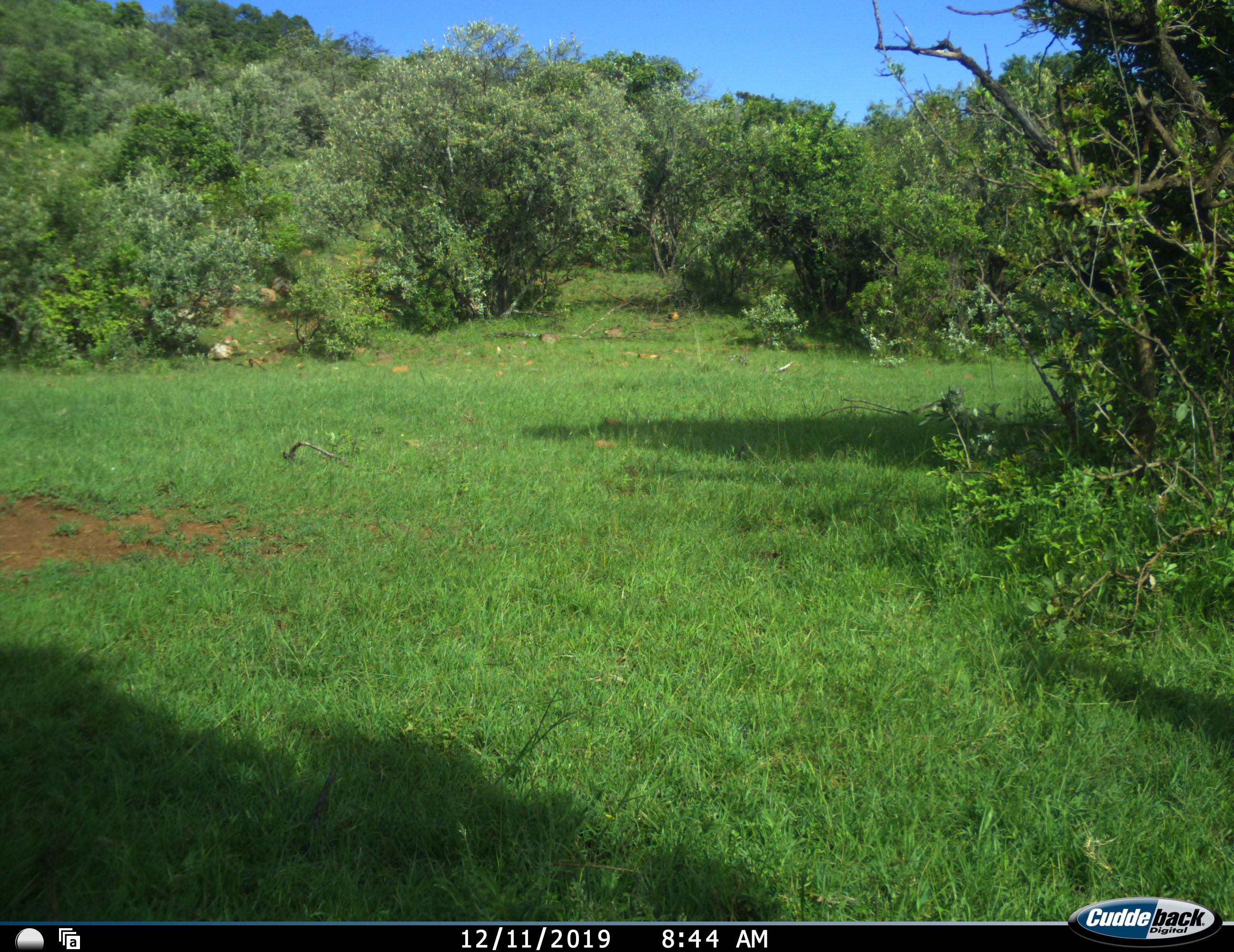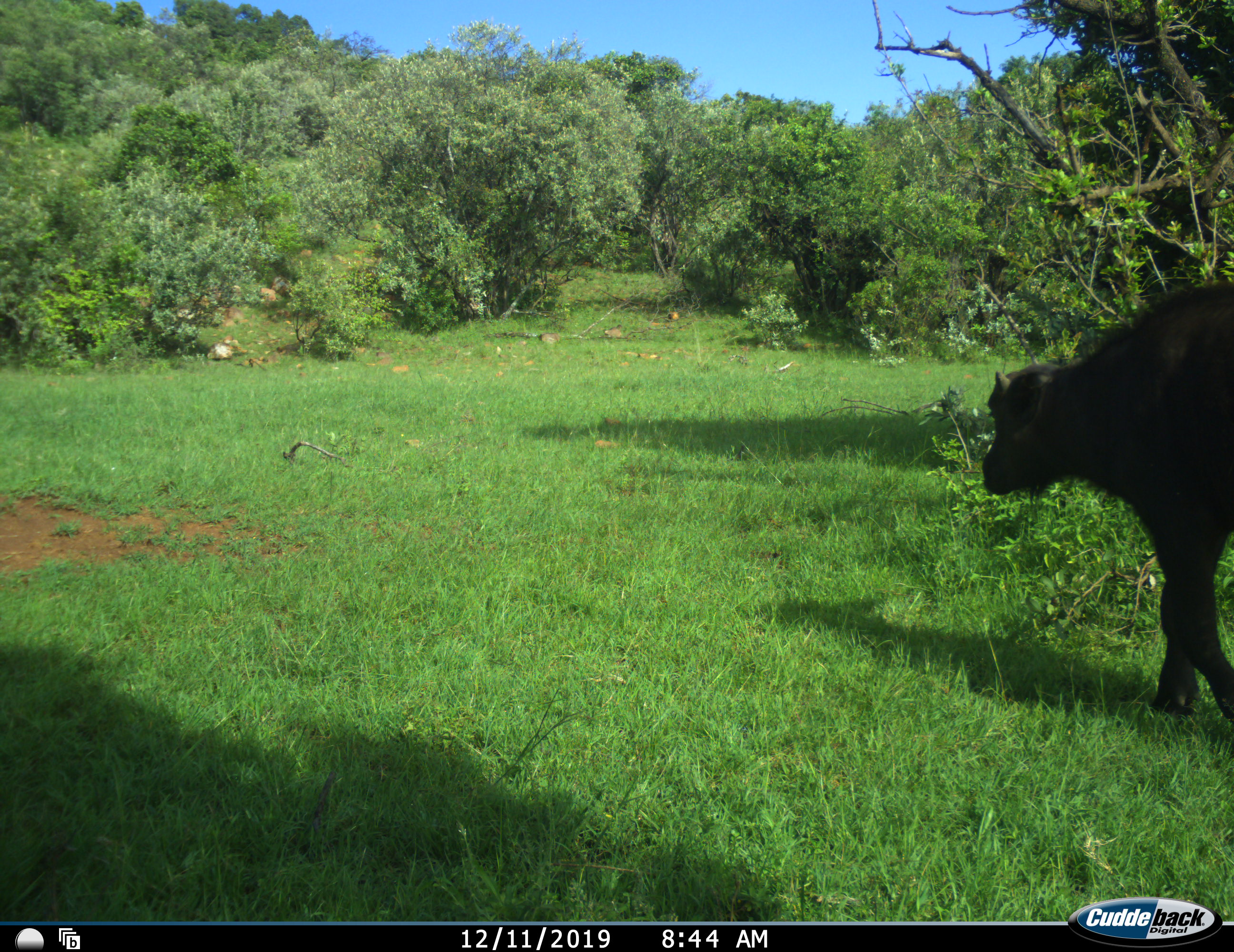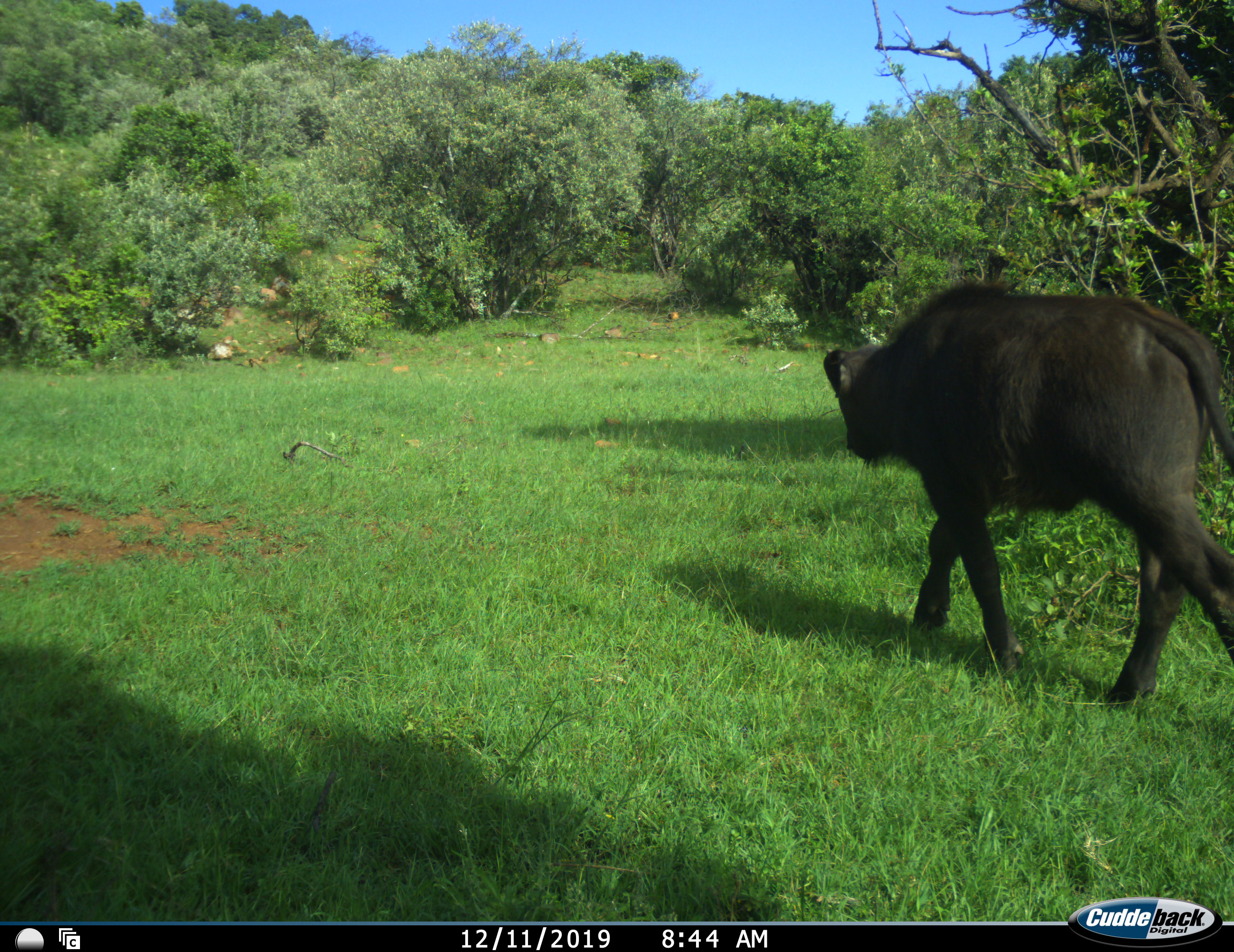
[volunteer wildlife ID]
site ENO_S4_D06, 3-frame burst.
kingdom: Animalia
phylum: Chordata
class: Mammalia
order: Artiodactyla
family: Bovidae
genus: Syncerus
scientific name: Syncerus caffer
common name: african buffalo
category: buffalo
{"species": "buffalo (african buffalo) (Syncerus caffer)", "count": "1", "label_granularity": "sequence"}